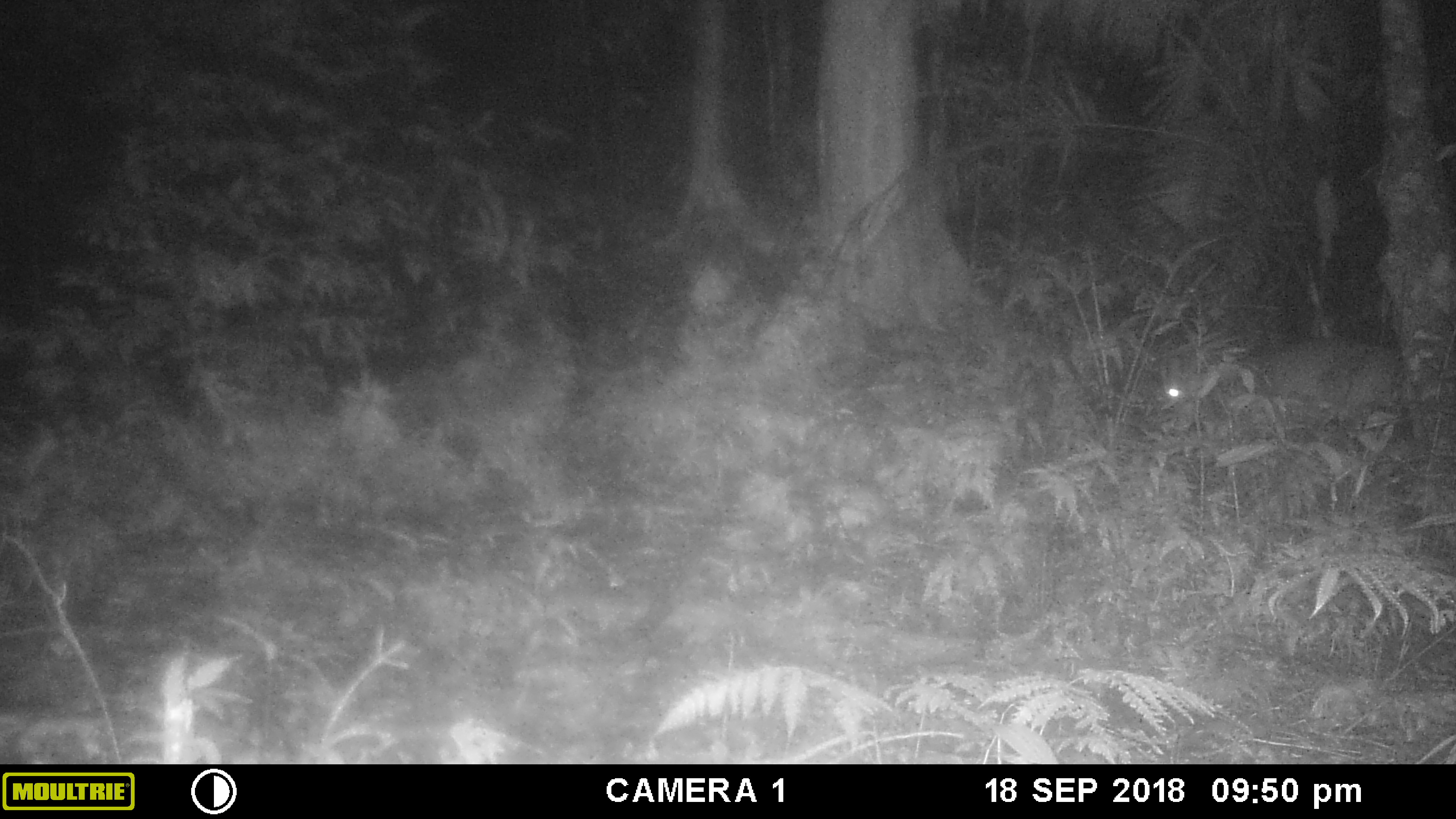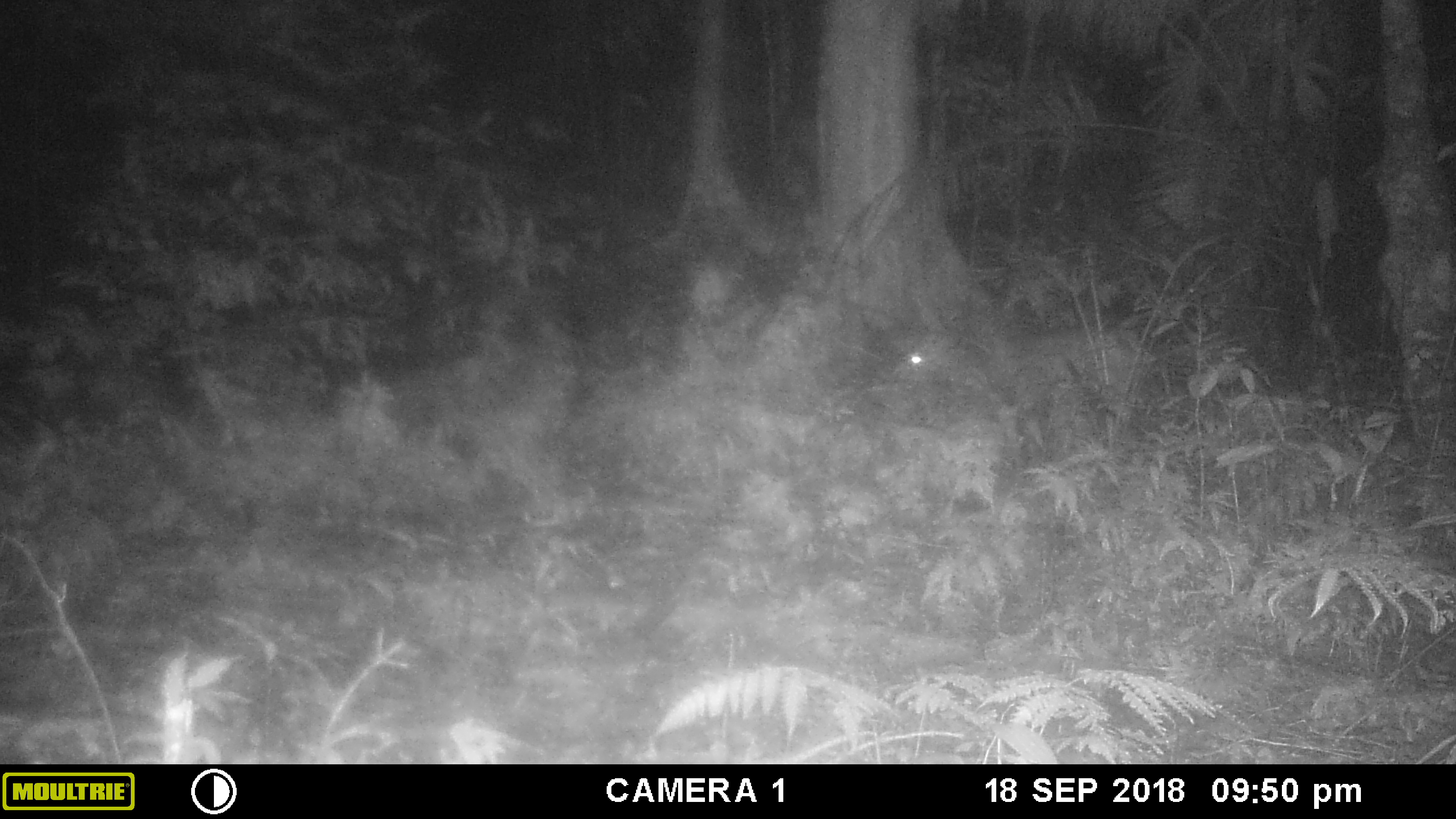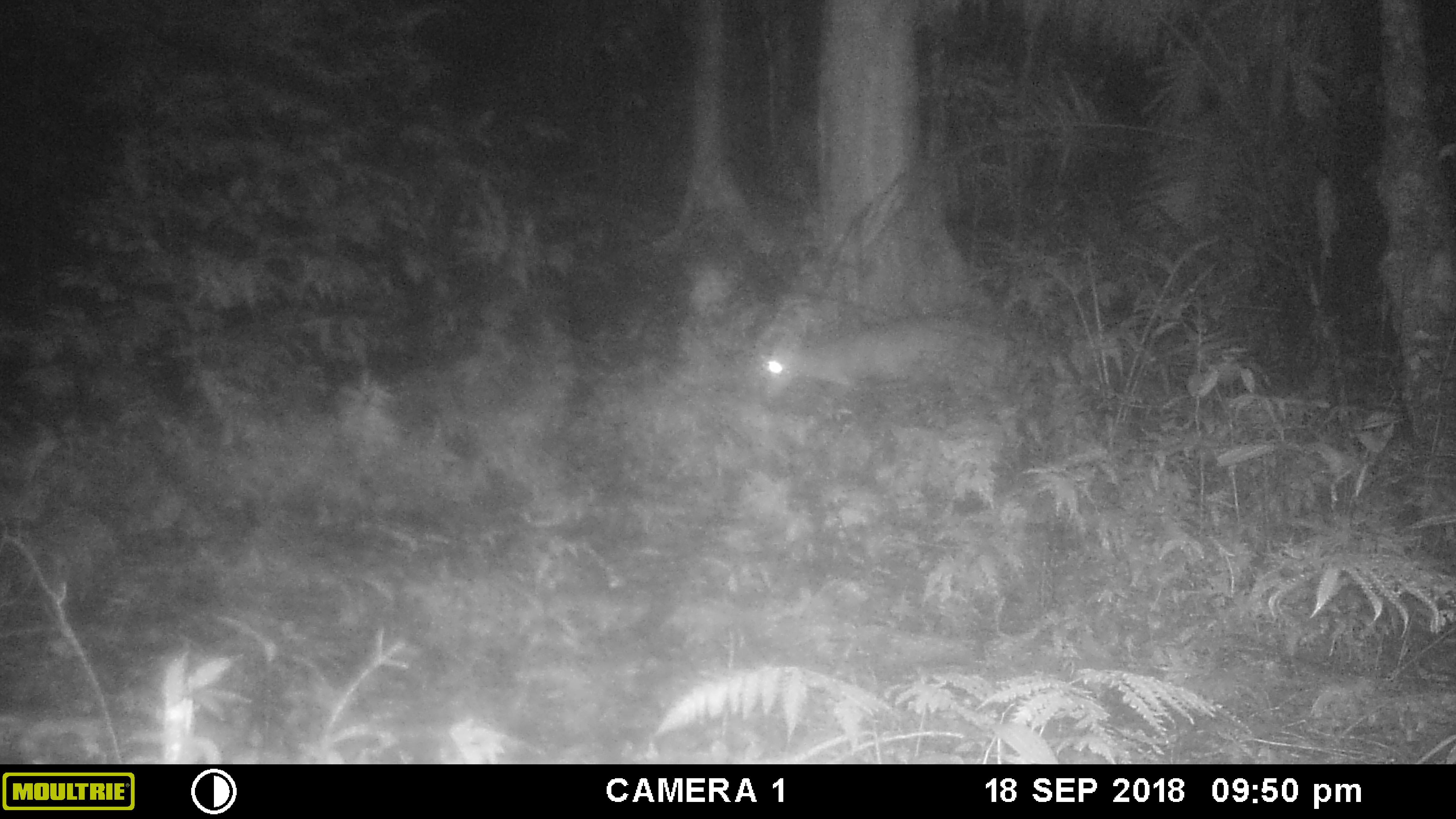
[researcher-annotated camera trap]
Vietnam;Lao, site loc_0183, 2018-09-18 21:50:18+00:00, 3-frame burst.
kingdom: Animalia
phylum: Chordata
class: Mammalia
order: Artiodactyla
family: Cervidae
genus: Muntiacus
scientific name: Muntiacus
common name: muntjacs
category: unidentified muntjac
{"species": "unidentified muntjac (muntjacs) (Muntiacus)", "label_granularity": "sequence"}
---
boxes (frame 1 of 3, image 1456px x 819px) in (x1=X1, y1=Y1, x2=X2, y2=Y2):
unidentified muntjac: (x1=1158, y1=338, x2=1420, y2=452)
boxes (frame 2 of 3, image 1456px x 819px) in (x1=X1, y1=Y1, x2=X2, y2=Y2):
unidentified muntjac: (x1=898, y1=330, x2=1160, y2=447)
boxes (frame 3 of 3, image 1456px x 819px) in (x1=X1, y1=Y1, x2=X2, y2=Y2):
unidentified muntjac: (x1=759, y1=317, x2=1015, y2=400)